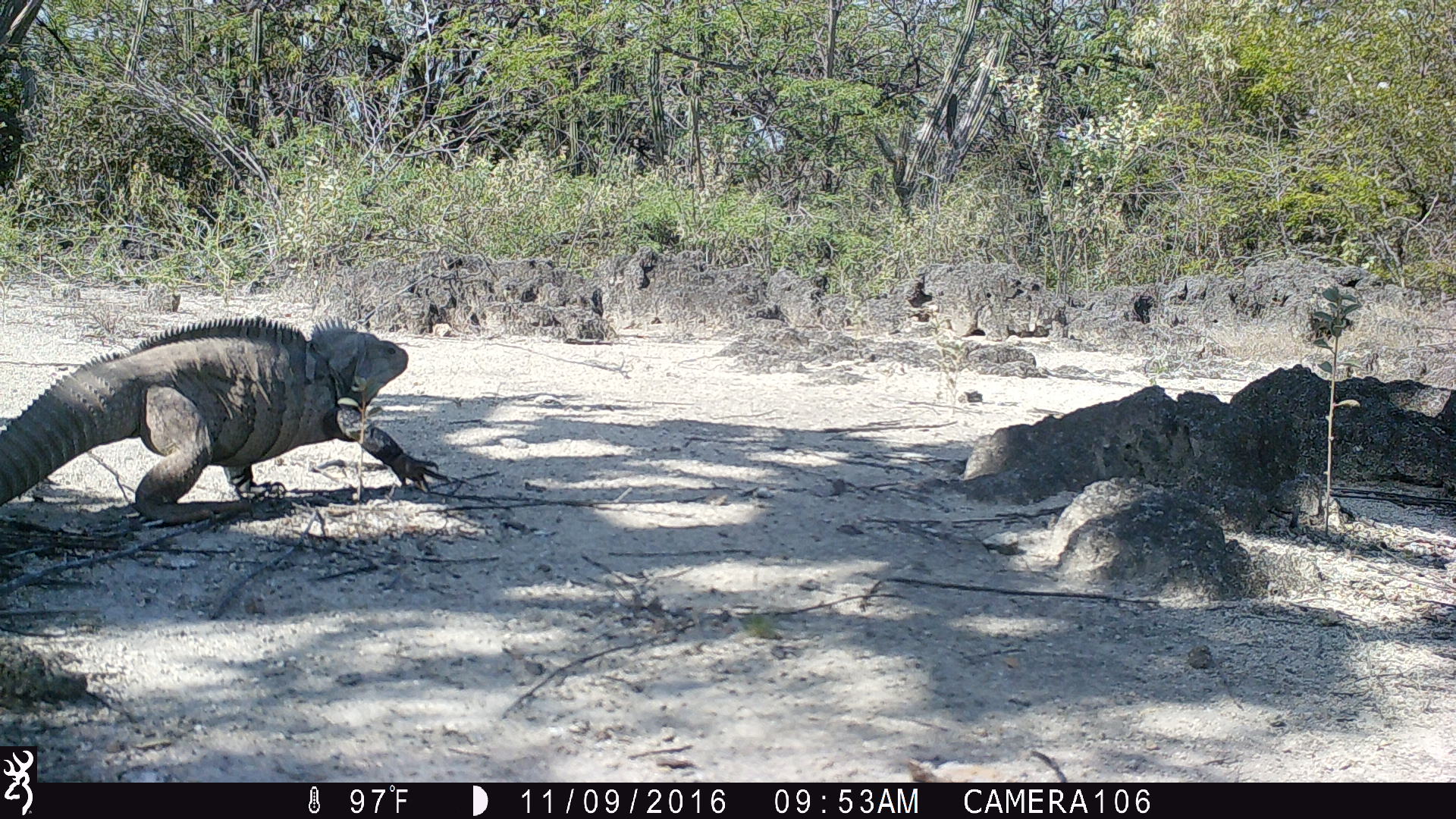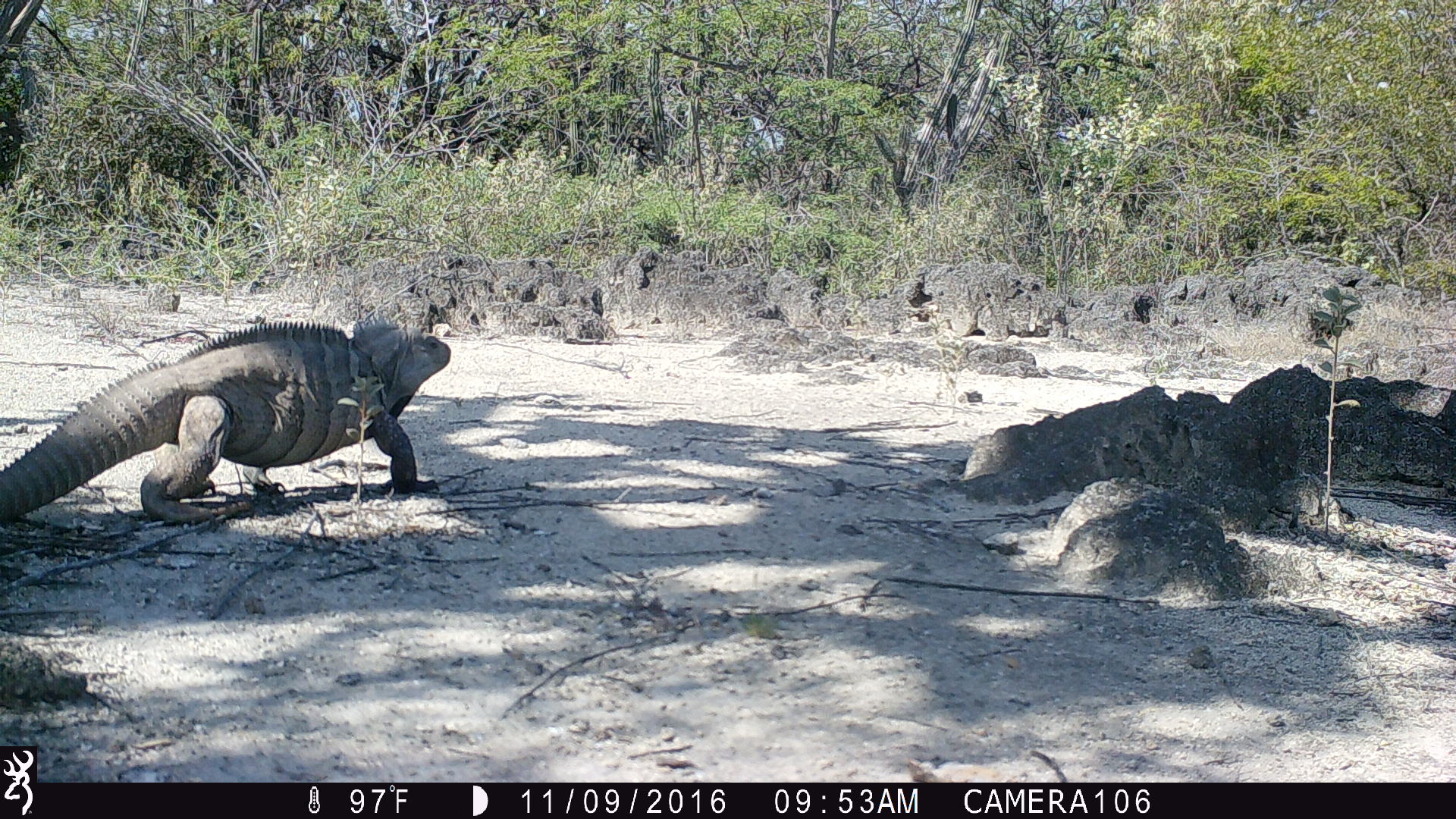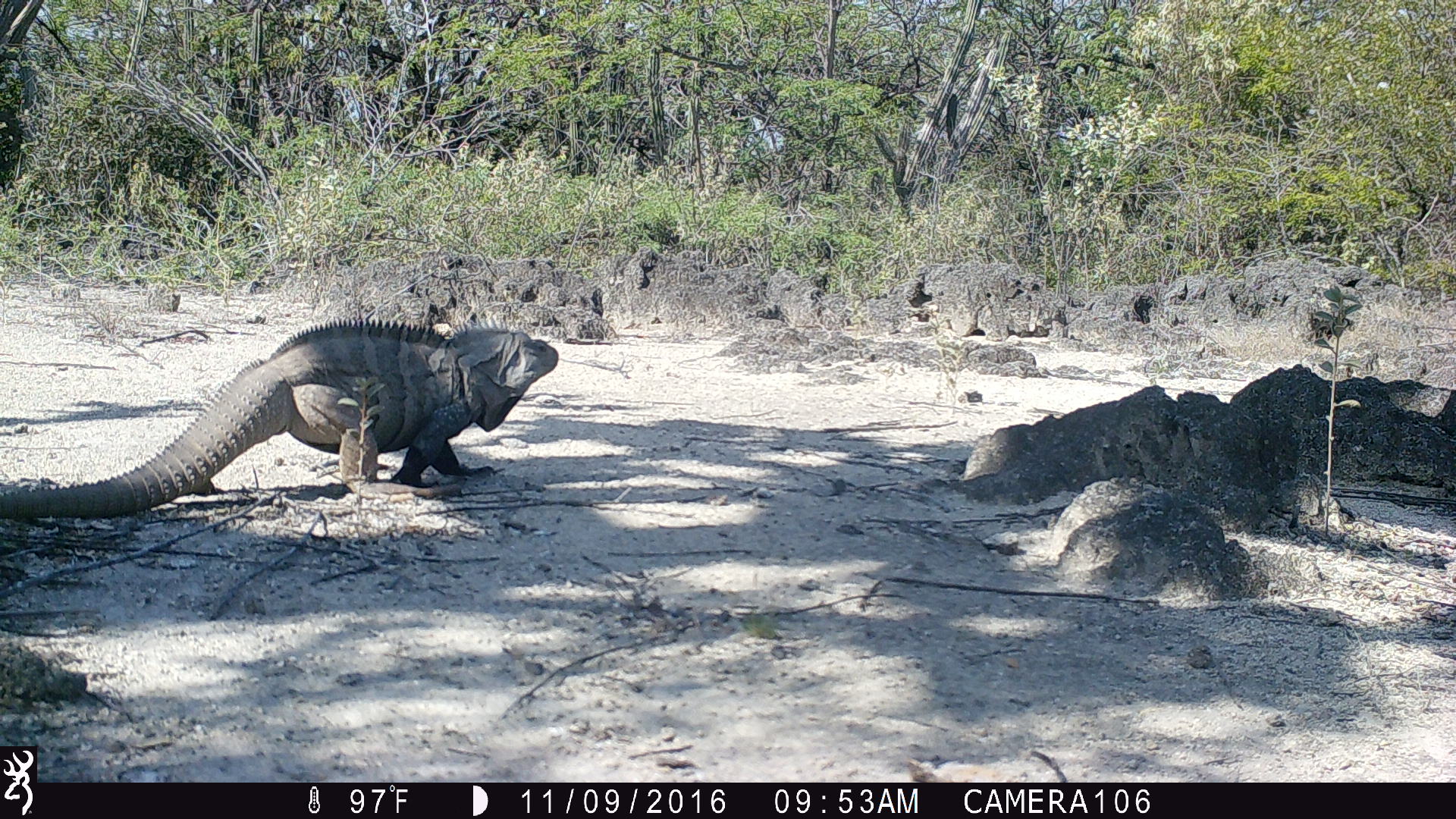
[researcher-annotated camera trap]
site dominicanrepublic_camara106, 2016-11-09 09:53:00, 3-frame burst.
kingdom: Animalia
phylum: Chordata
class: Reptilia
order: Squamata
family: Iguanidae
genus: Iguana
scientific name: Iguana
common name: typical iguanas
Iguana (typical iguanas).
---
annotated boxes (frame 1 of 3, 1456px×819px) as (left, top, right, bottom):
iguana: (1, 312, 455, 526)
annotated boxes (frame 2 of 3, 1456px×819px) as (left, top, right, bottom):
iguana: (1, 312, 450, 528)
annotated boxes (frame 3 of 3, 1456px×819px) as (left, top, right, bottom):
iguana: (0, 324, 558, 523)